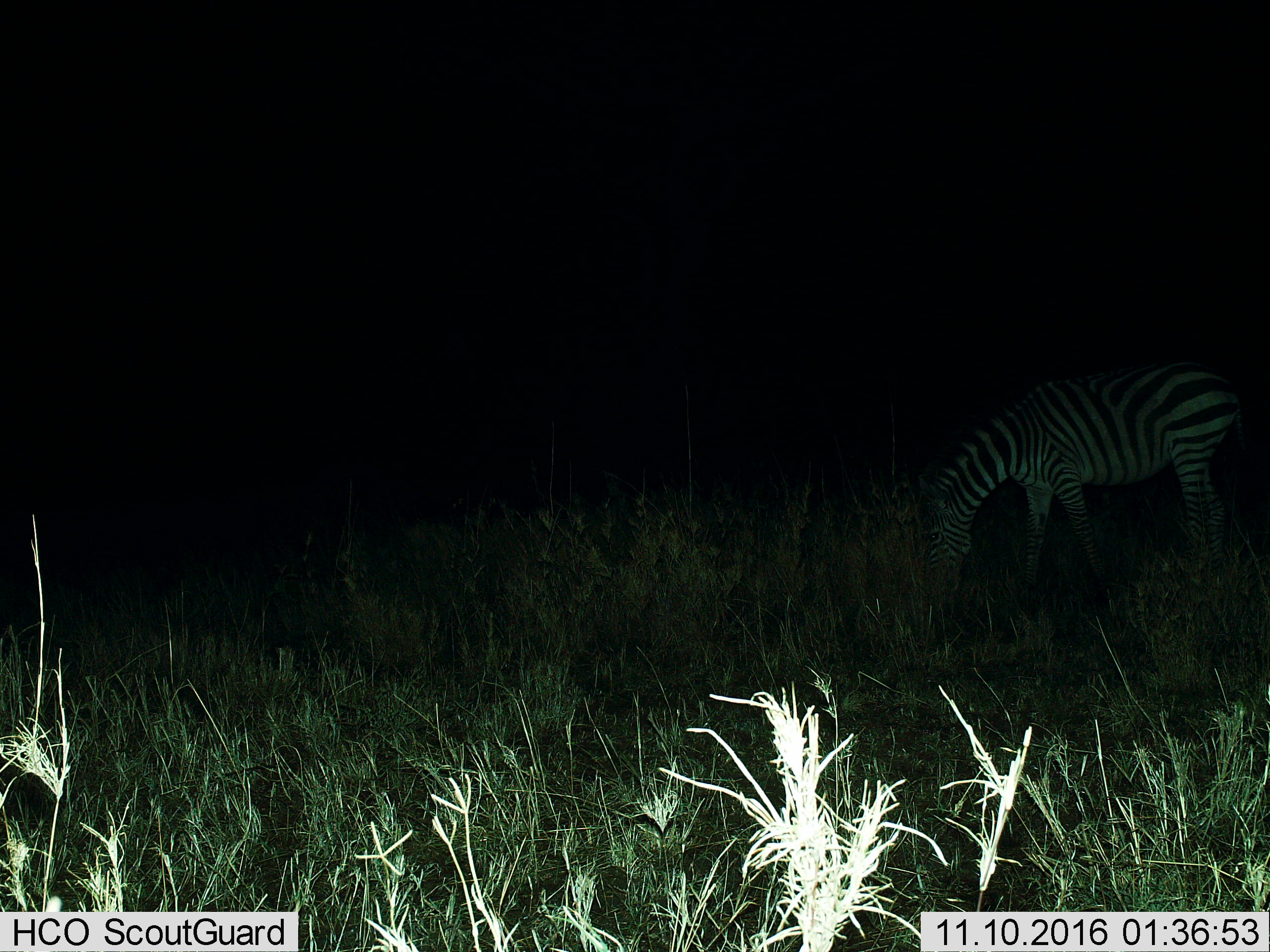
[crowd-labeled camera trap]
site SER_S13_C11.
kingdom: Animalia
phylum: Chordata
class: Mammalia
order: Perissodactyla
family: Equidae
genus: Equus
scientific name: Equus quagga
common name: plains zebra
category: zebraplains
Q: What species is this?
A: Zebraplains (plains zebra) (Equus quagga).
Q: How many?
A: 1.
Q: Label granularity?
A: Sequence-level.